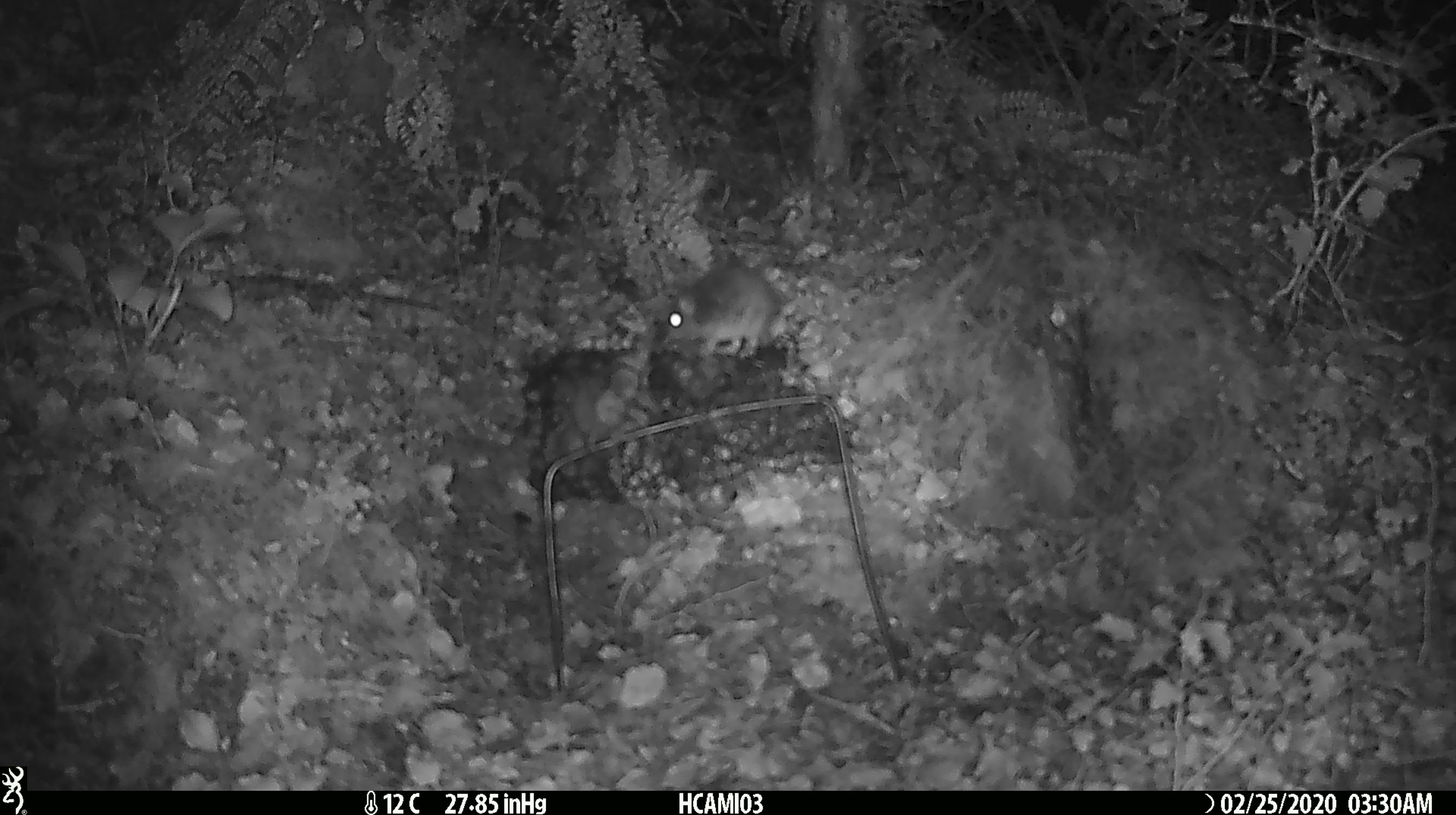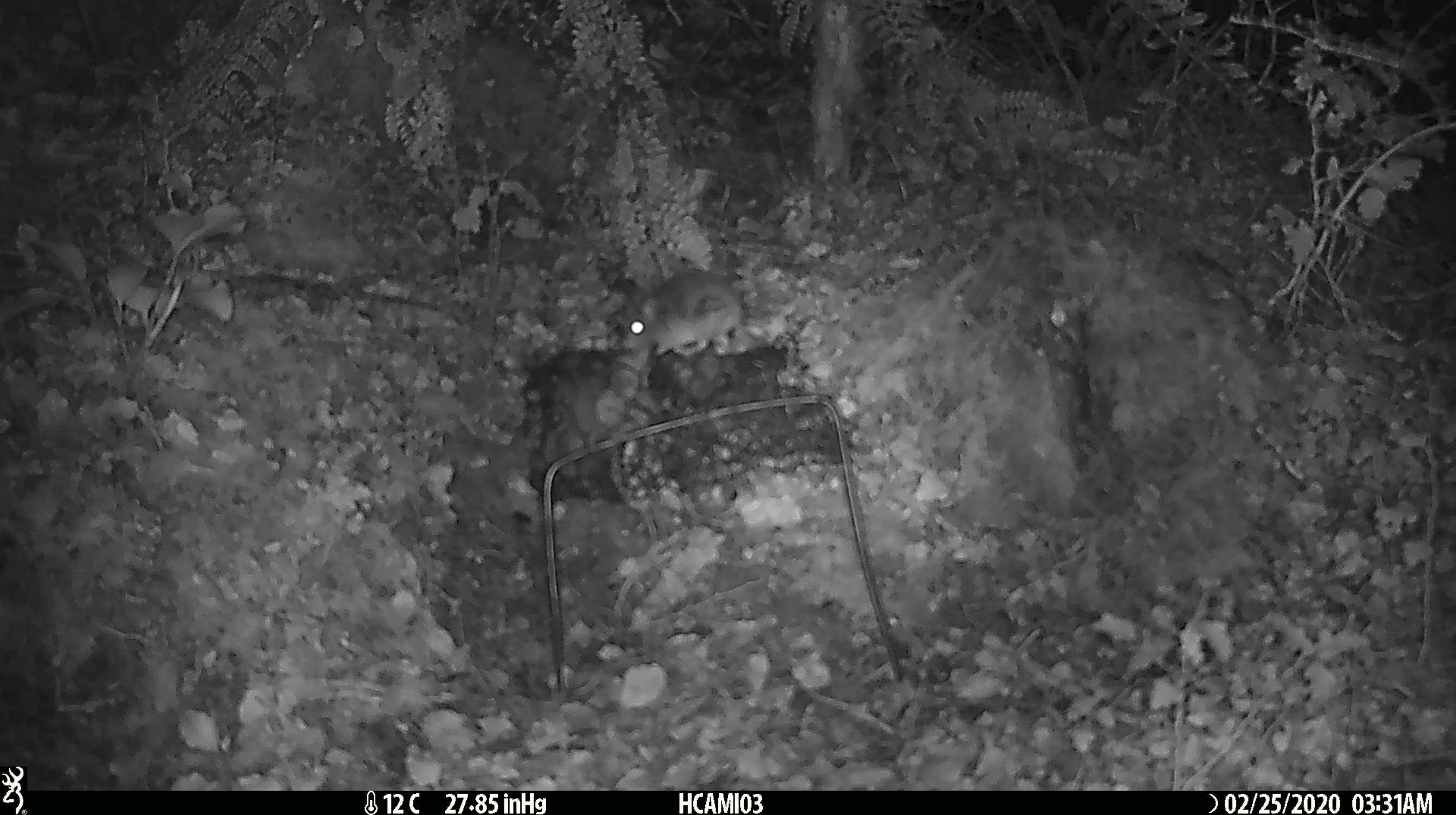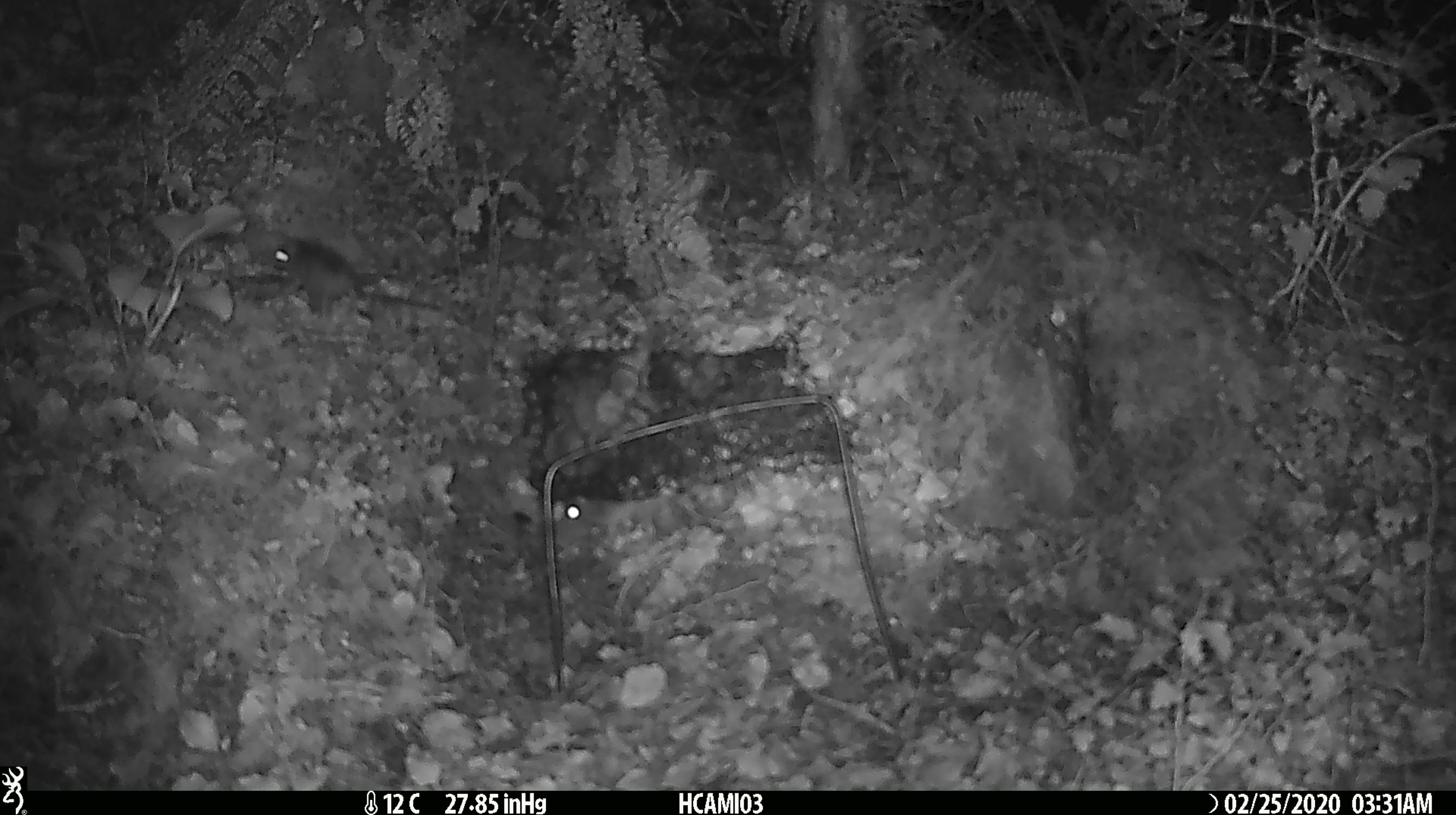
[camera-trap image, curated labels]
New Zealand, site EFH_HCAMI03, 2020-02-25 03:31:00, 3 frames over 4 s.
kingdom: Animalia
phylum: Chordata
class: Mammalia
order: Rodentia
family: Muridae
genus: Mus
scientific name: Mus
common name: mouse